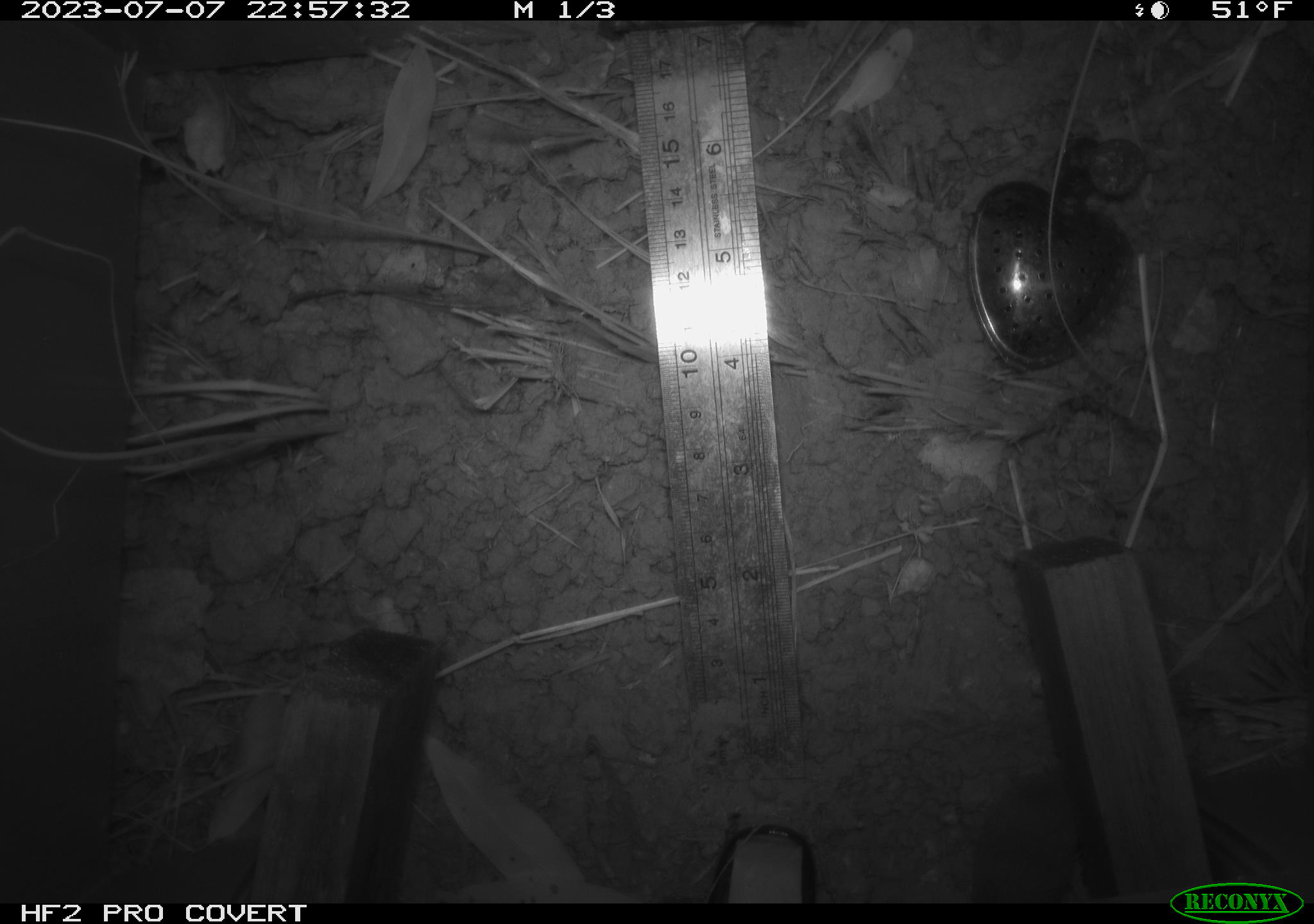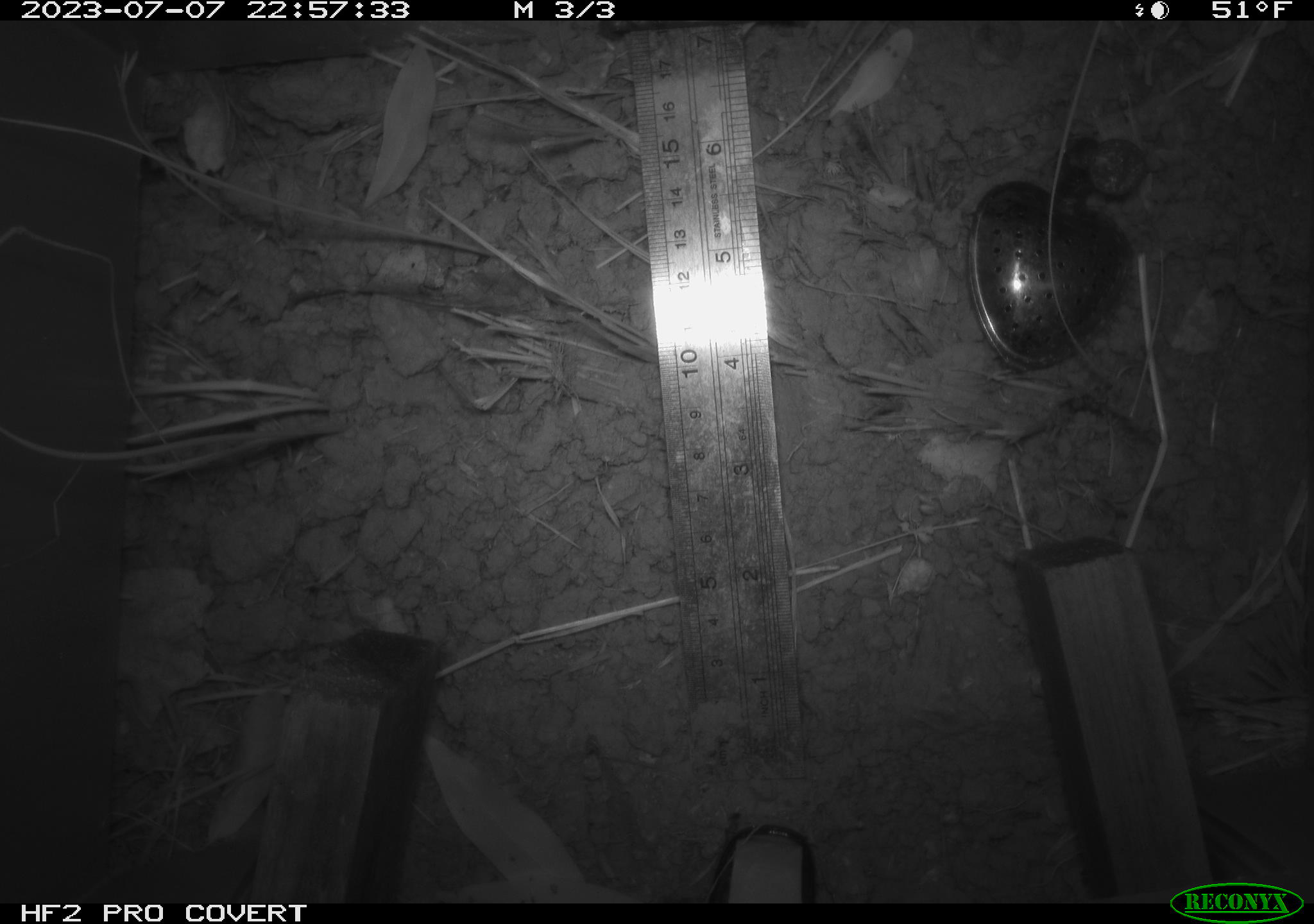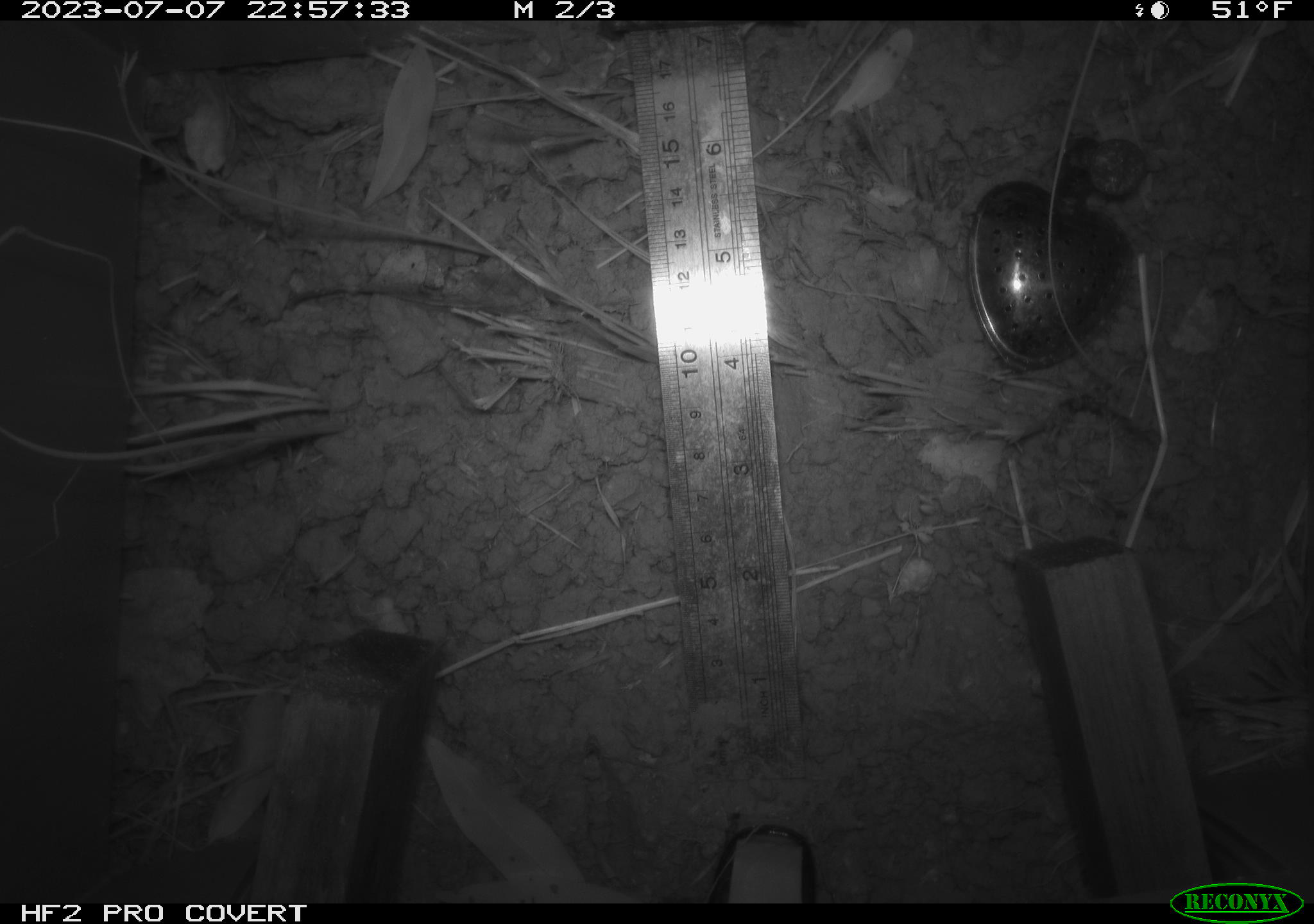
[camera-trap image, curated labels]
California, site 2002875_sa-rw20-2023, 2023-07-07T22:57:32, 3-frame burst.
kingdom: Animalia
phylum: Chordata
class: Mammalia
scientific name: Mammalia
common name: mammal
Mammal (Mammalia).